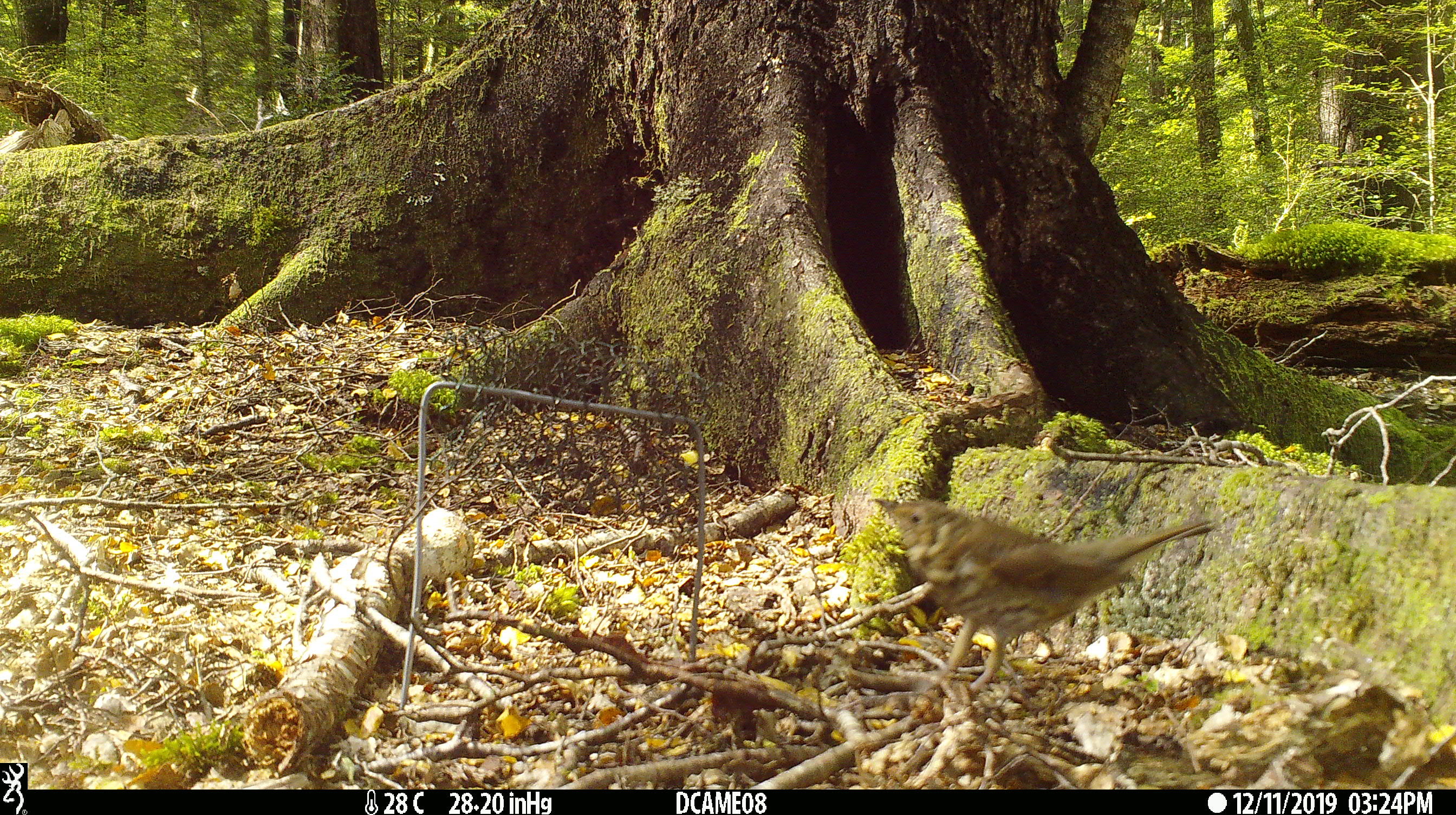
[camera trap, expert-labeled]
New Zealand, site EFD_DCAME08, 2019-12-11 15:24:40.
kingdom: Animalia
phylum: Chordata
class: Aves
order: Passeriformes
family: Turdidae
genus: Turdus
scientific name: Turdus philomelos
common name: song thrush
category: thrush